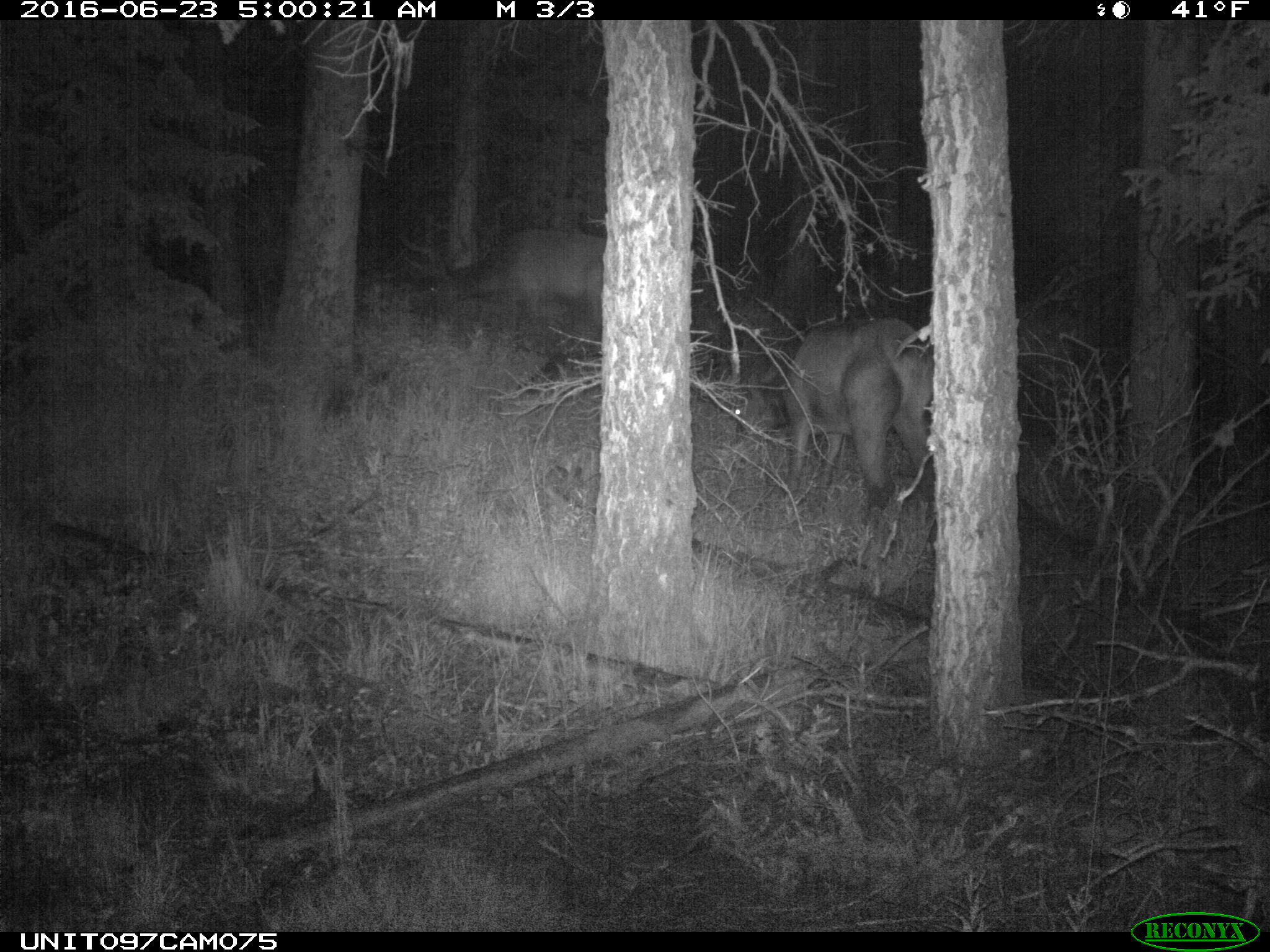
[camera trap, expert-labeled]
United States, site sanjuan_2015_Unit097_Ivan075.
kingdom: Animalia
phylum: Chordata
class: Mammalia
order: Artiodactyla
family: Cervidae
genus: Cervus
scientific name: Cervus elaphus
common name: red deer